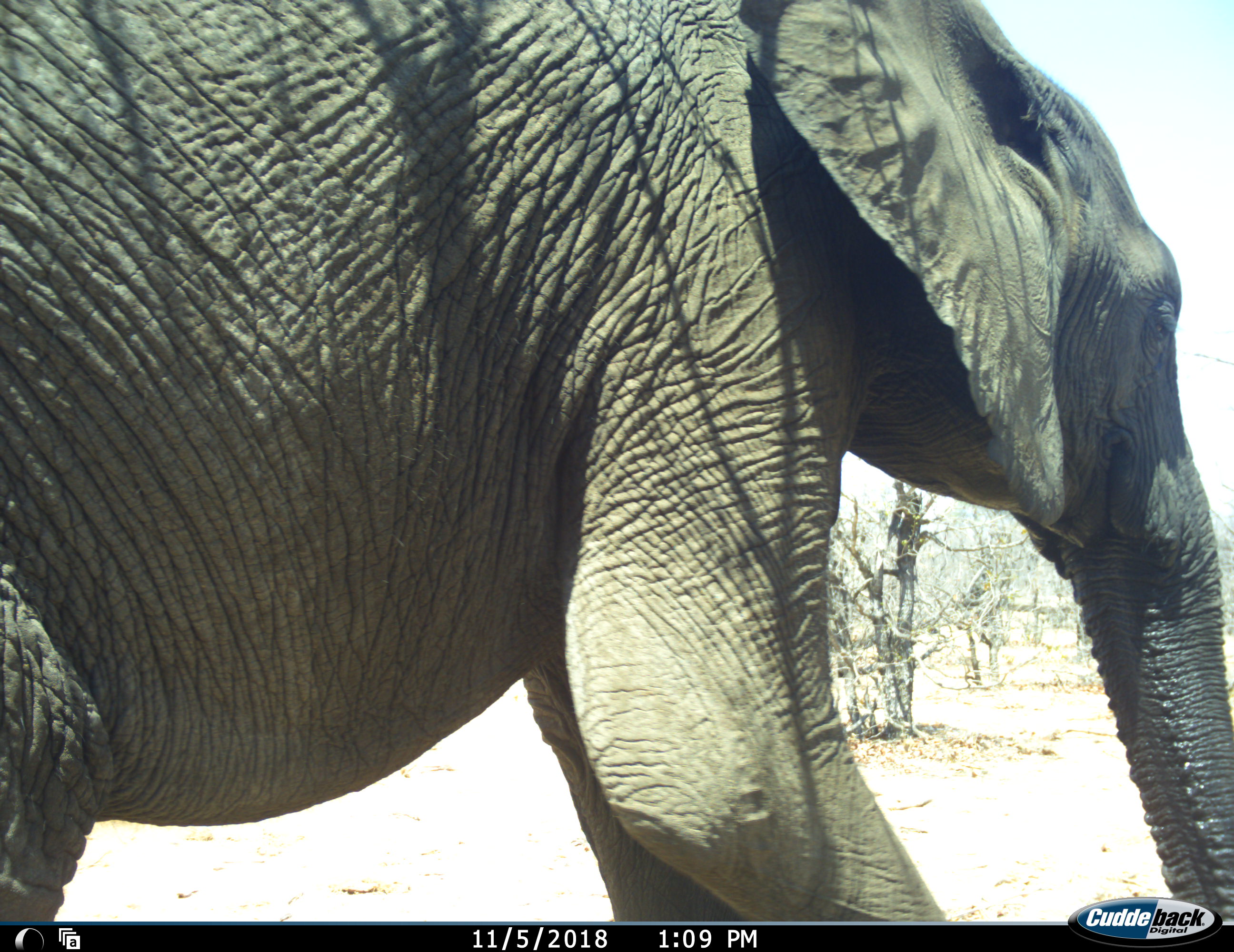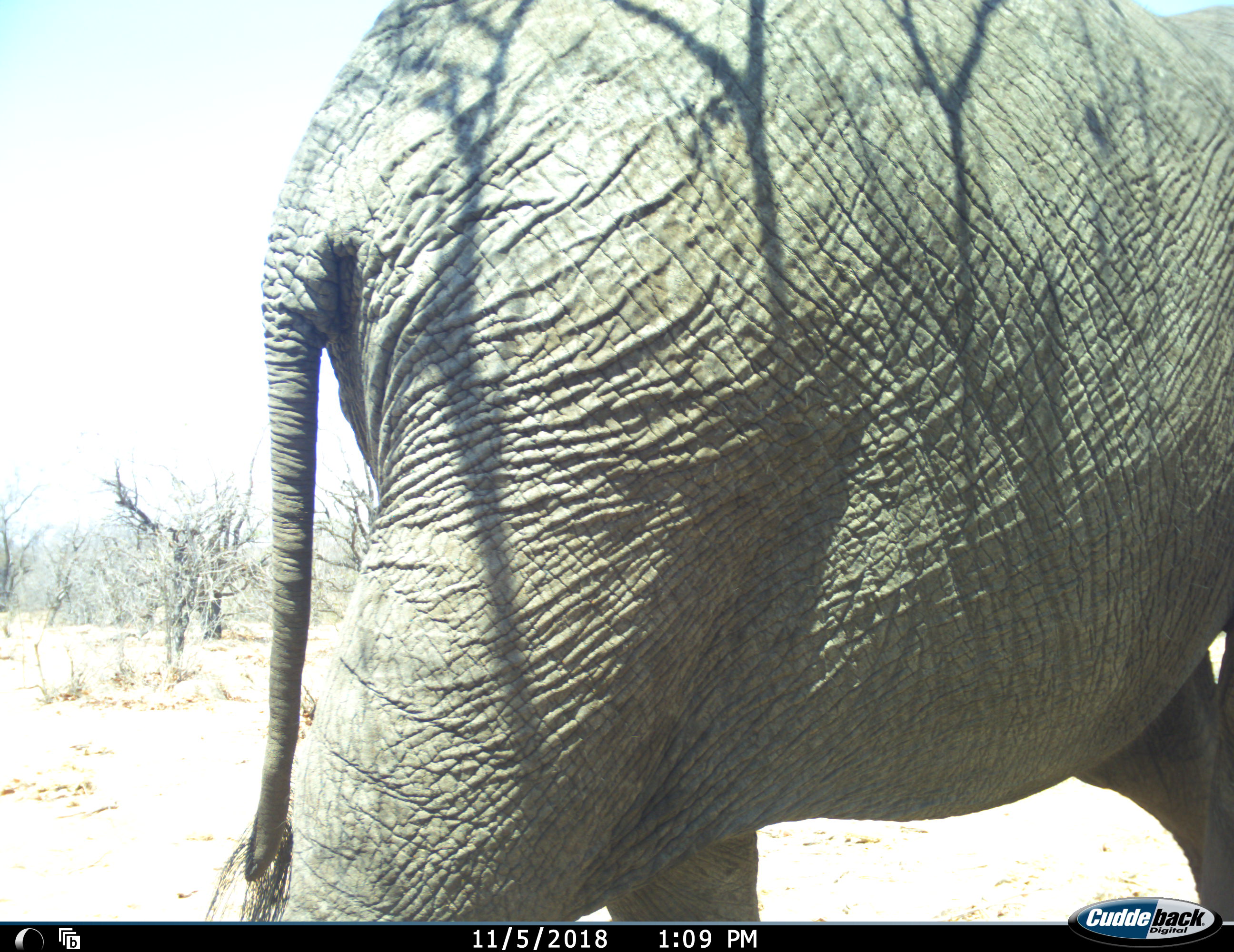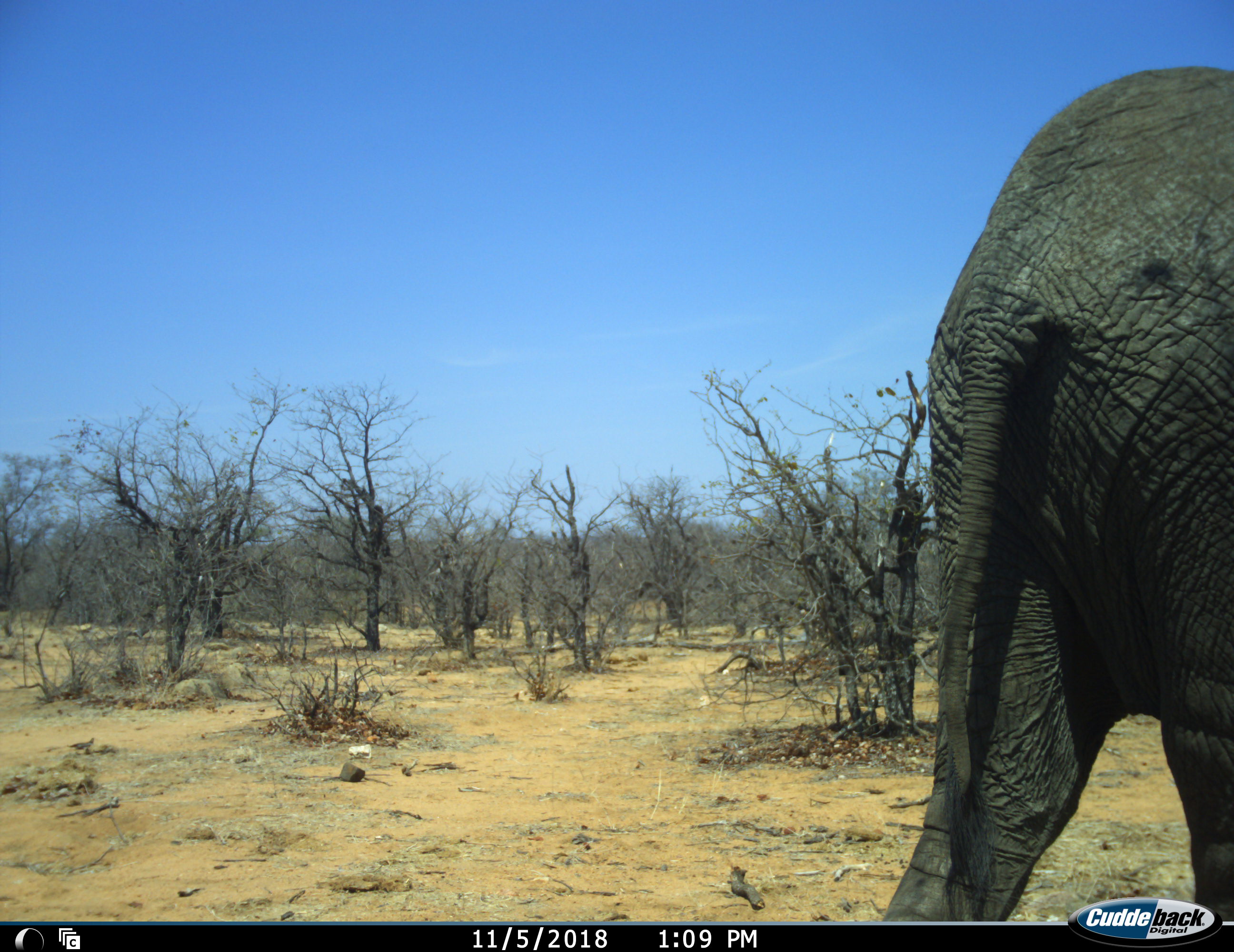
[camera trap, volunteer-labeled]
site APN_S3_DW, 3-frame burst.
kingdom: Animalia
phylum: Chordata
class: Mammalia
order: Proboscidea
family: Elephantidae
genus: Loxodonta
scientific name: Loxodonta africana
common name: african bush elephant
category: elephant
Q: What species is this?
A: Elephant (african bush elephant) (Loxodonta africana).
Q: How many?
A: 1.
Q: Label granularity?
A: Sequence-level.